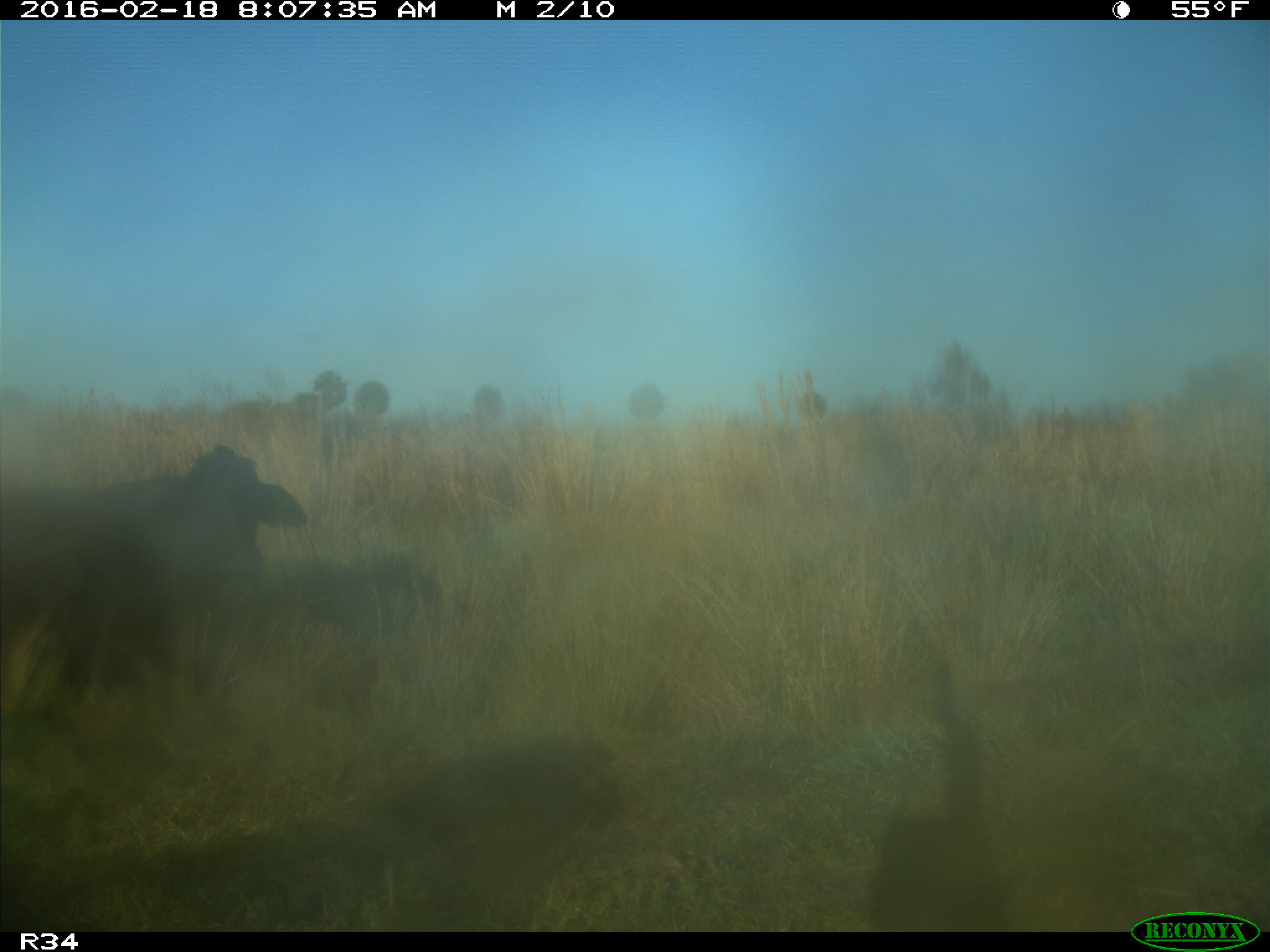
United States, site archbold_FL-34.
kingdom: Animalia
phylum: Chordata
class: Mammalia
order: Artiodactyla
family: Bovidae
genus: Bos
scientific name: Bos taurus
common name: domestic cow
Bos taurus (domestic cow).